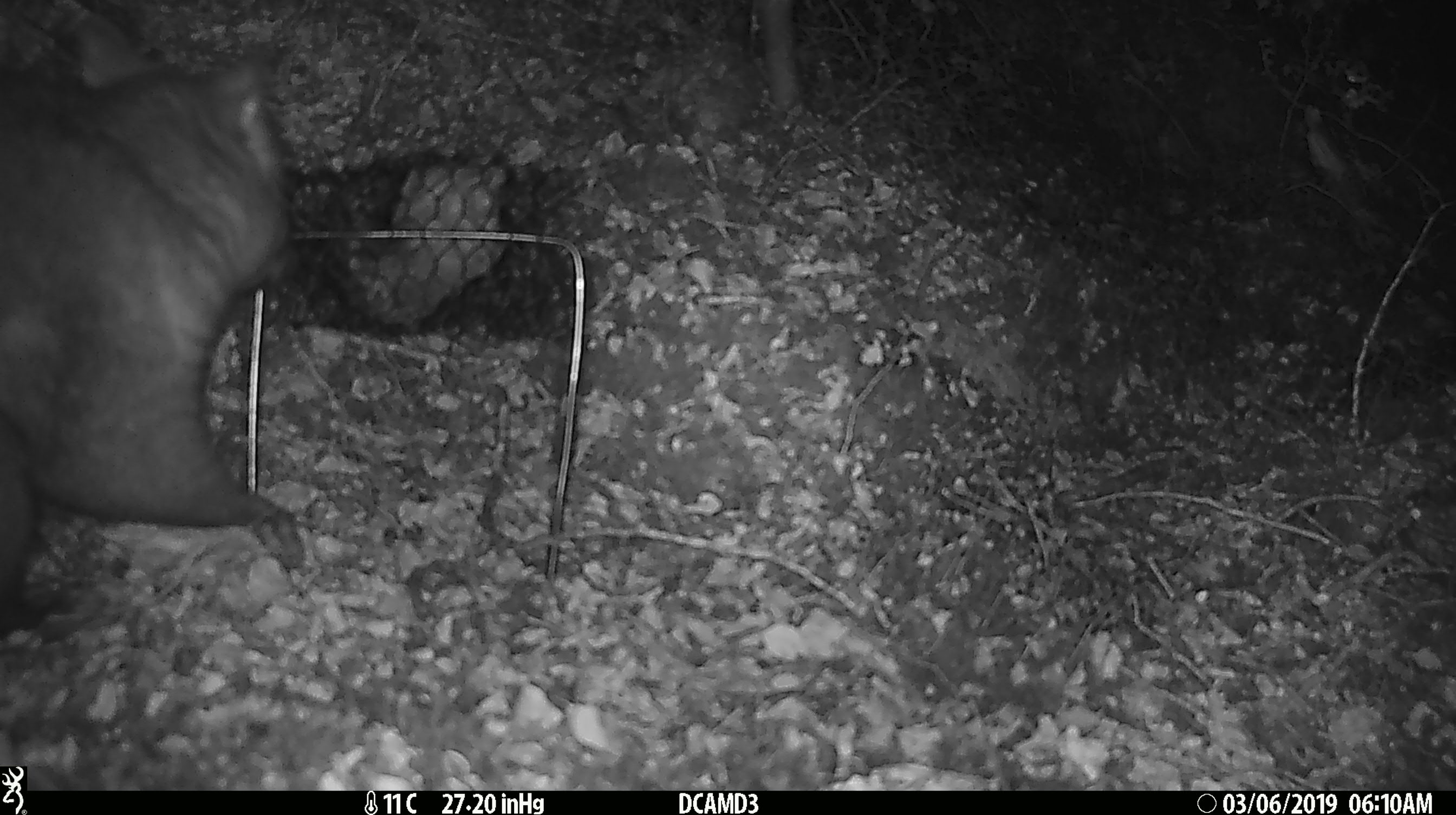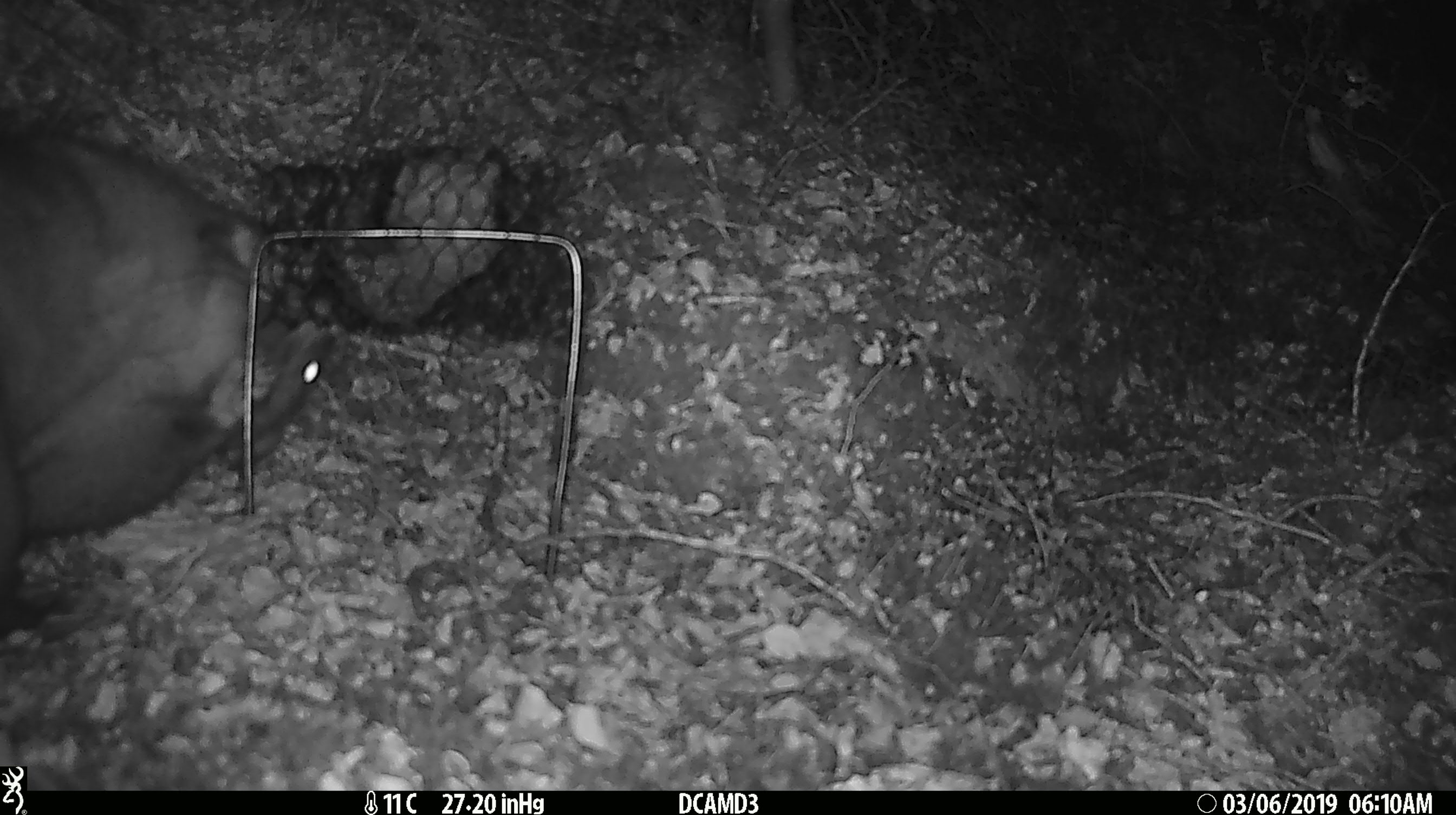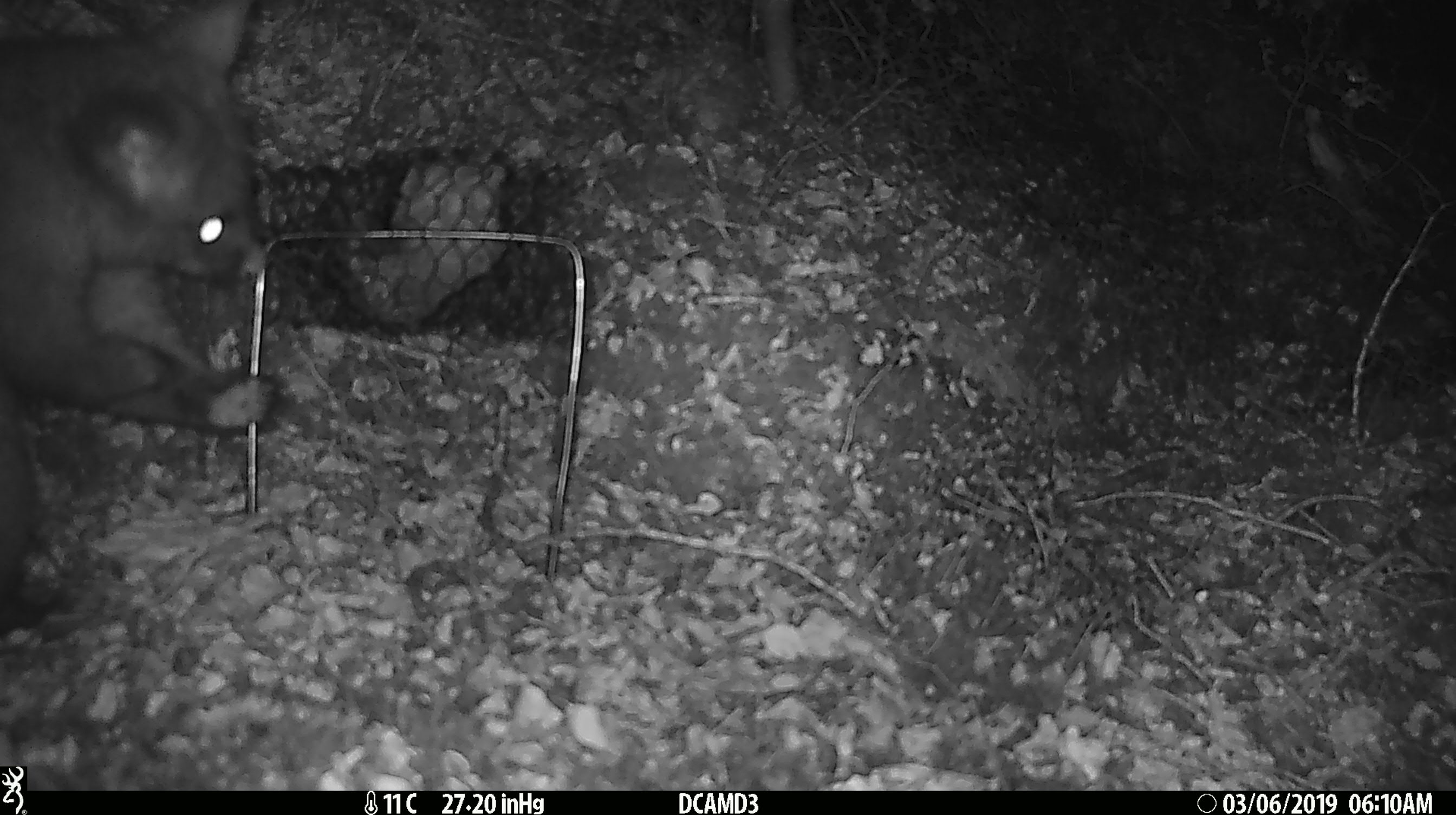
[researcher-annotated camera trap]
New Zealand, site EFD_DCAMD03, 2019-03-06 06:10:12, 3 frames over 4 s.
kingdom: Animalia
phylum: Chordata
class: Mammalia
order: Diprotodontia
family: Phalangeridae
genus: Trichosurus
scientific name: Trichosurus vulpecula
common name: common brushtail possum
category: possum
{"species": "possum (common brushtail possum) (Trichosurus vulpecula)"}